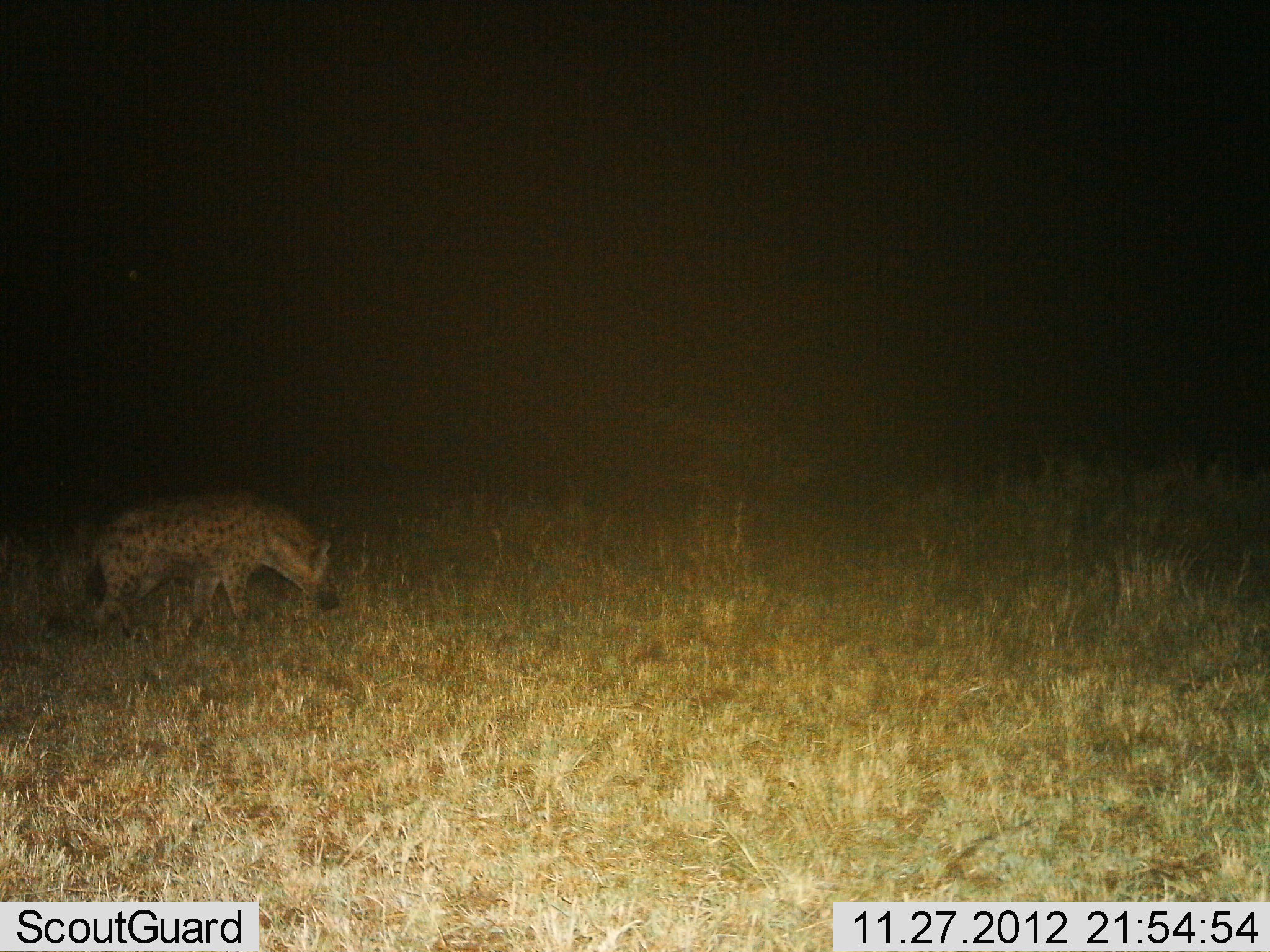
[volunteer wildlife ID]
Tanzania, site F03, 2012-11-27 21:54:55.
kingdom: Animalia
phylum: Chordata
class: Mammalia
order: Carnivora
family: Hyaenidae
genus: Crocuta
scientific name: Crocuta crocuta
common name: spotted hyena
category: hyenaspotted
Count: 1.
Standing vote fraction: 31%.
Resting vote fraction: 0%.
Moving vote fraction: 69%.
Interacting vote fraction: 0%.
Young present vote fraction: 0%.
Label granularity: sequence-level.